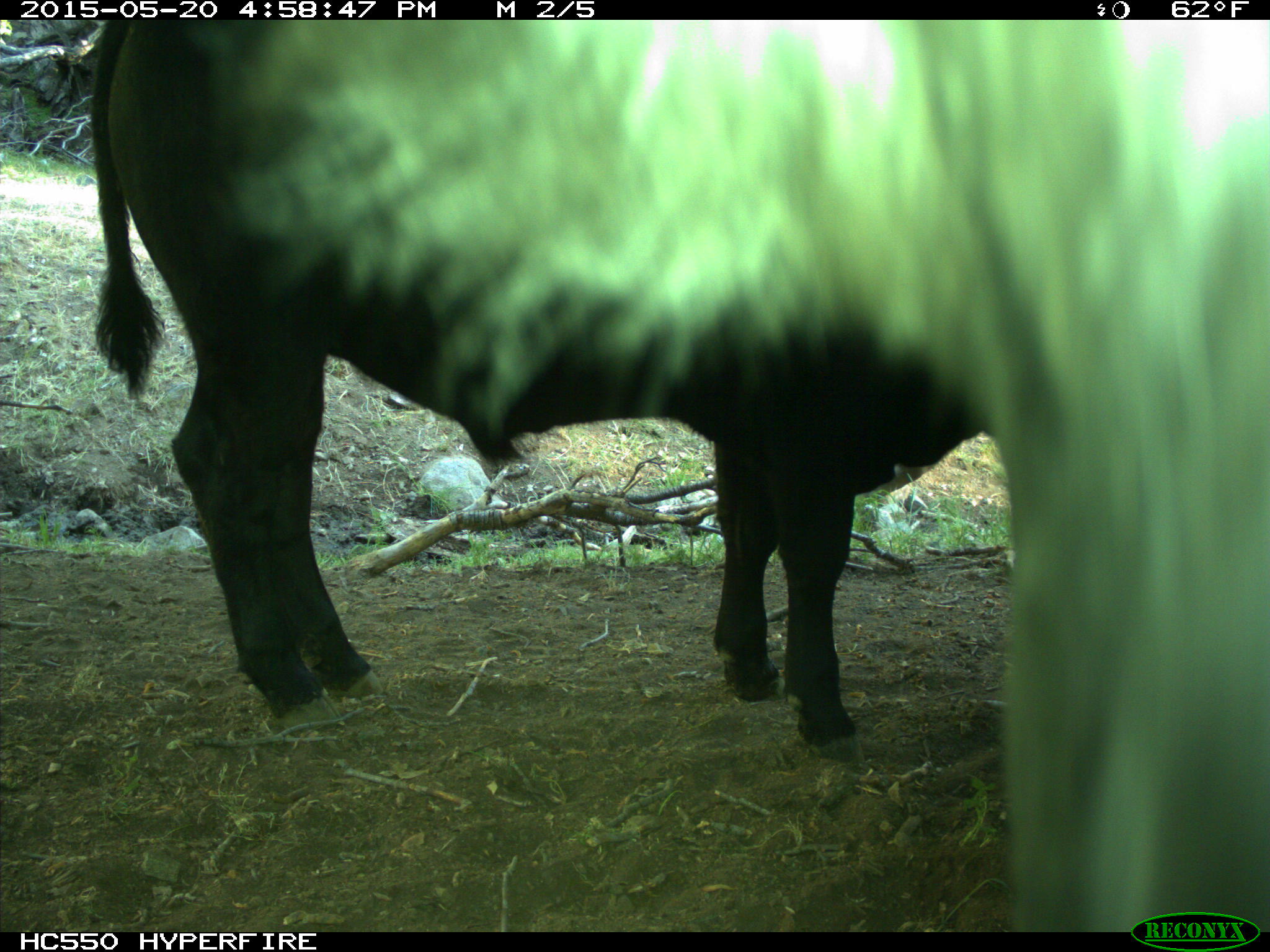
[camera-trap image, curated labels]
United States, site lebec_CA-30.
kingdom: Animalia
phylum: Chordata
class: Mammalia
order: Artiodactyla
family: Bovidae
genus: Bos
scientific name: Bos taurus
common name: domestic cow